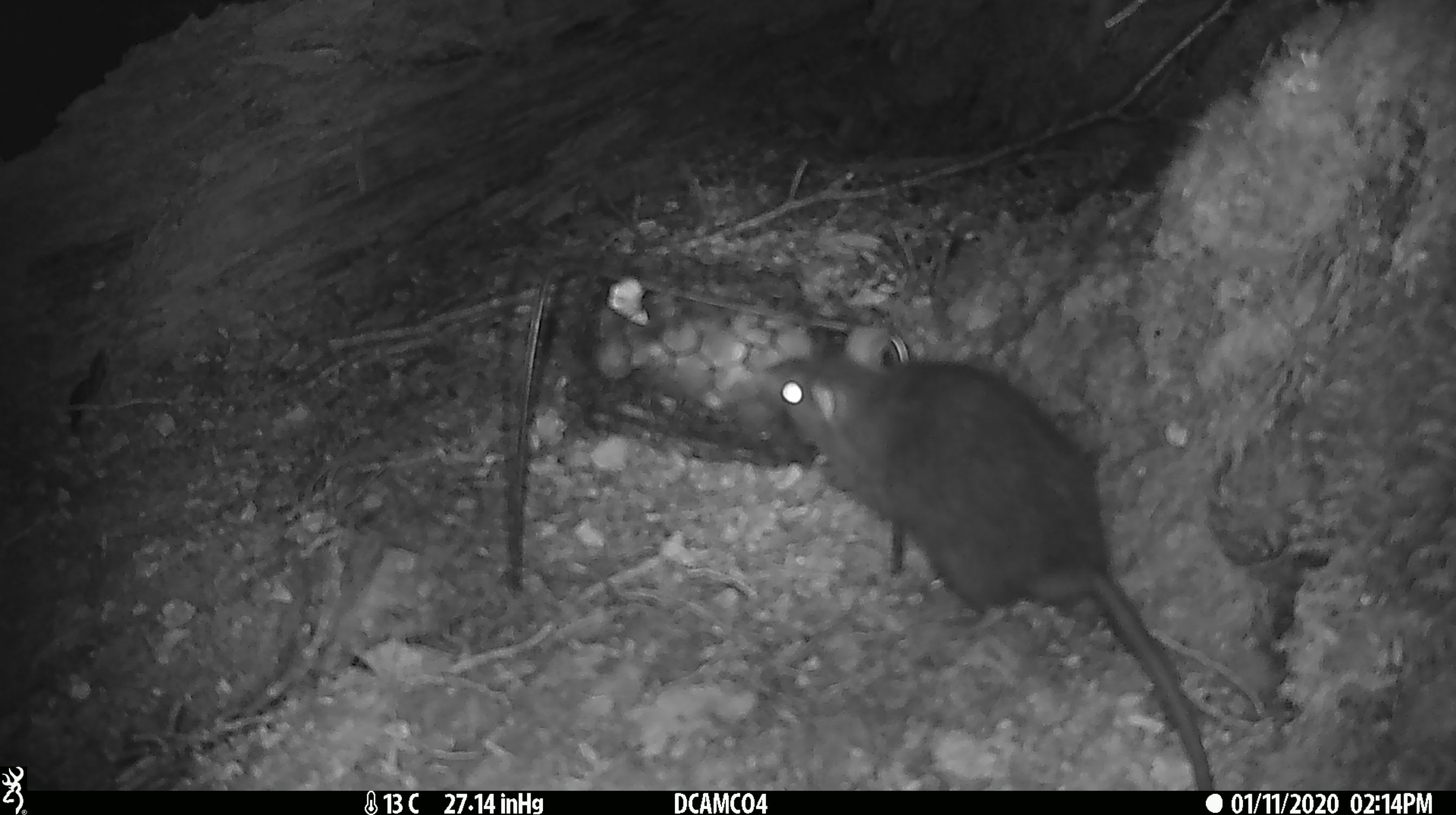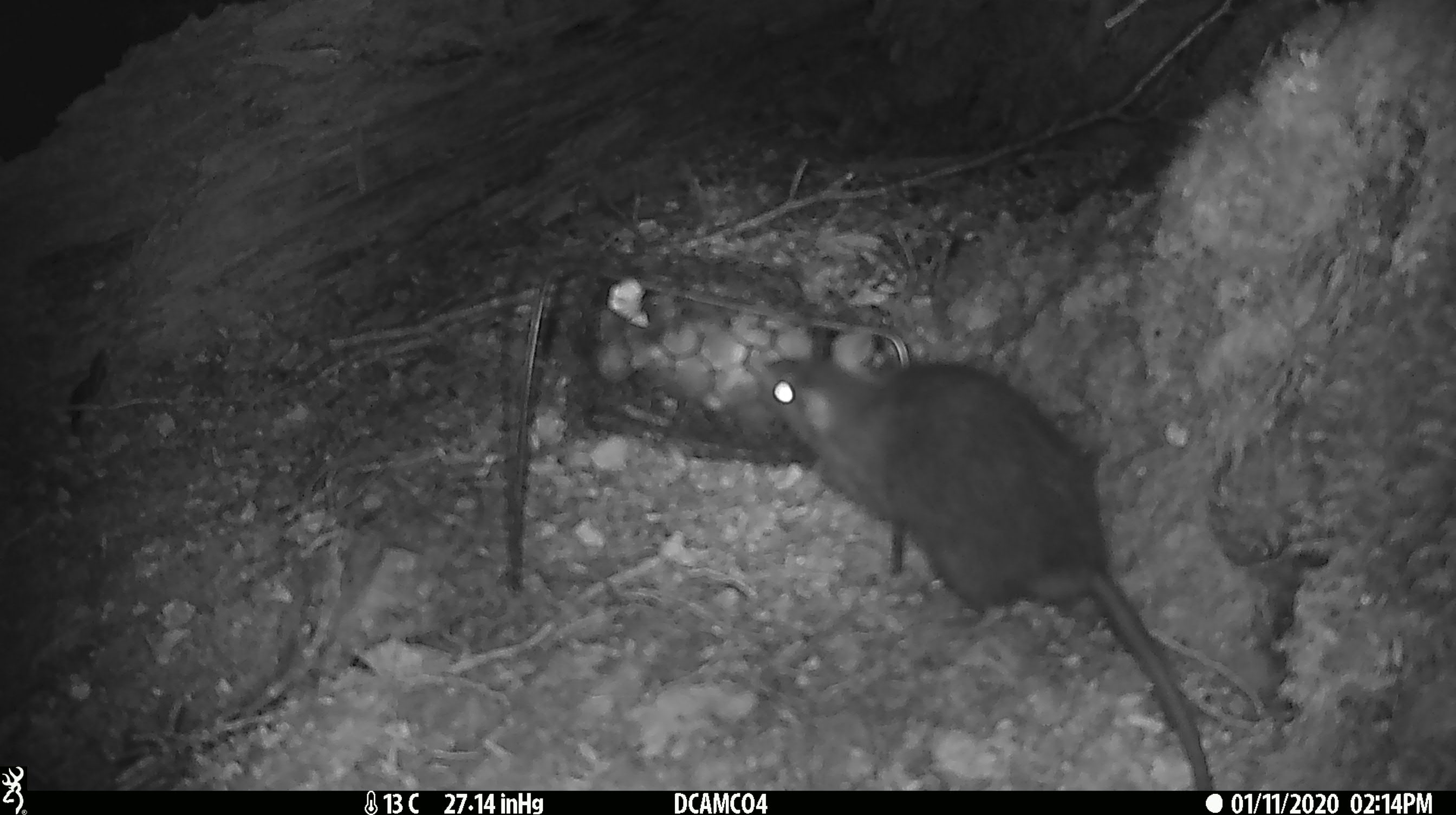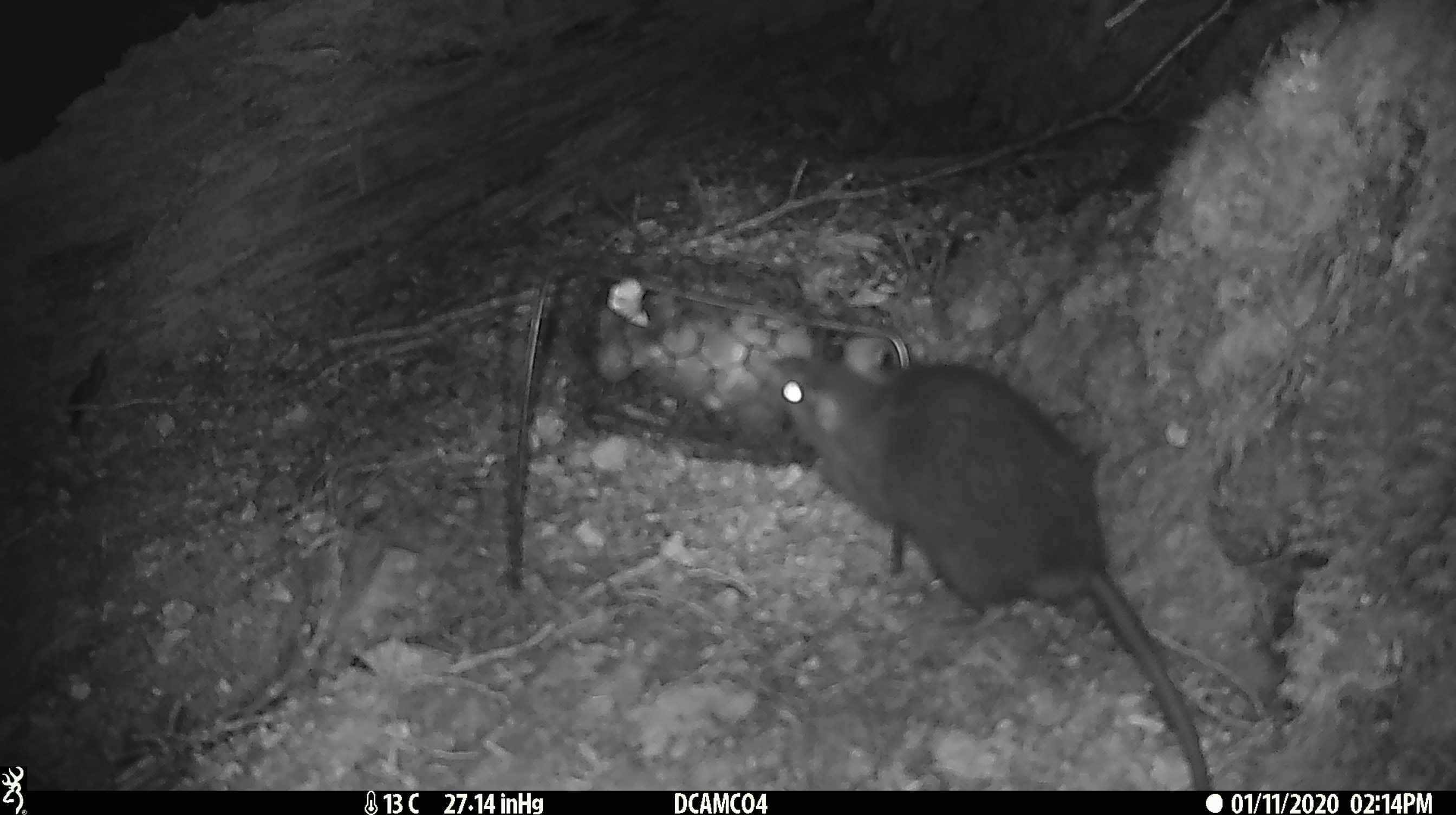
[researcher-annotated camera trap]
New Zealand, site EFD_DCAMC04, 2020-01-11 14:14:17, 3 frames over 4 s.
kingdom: Animalia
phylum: Chordata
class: Mammalia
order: Rodentia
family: Muridae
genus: Rattus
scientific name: Rattus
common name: rat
Rat (Rattus).